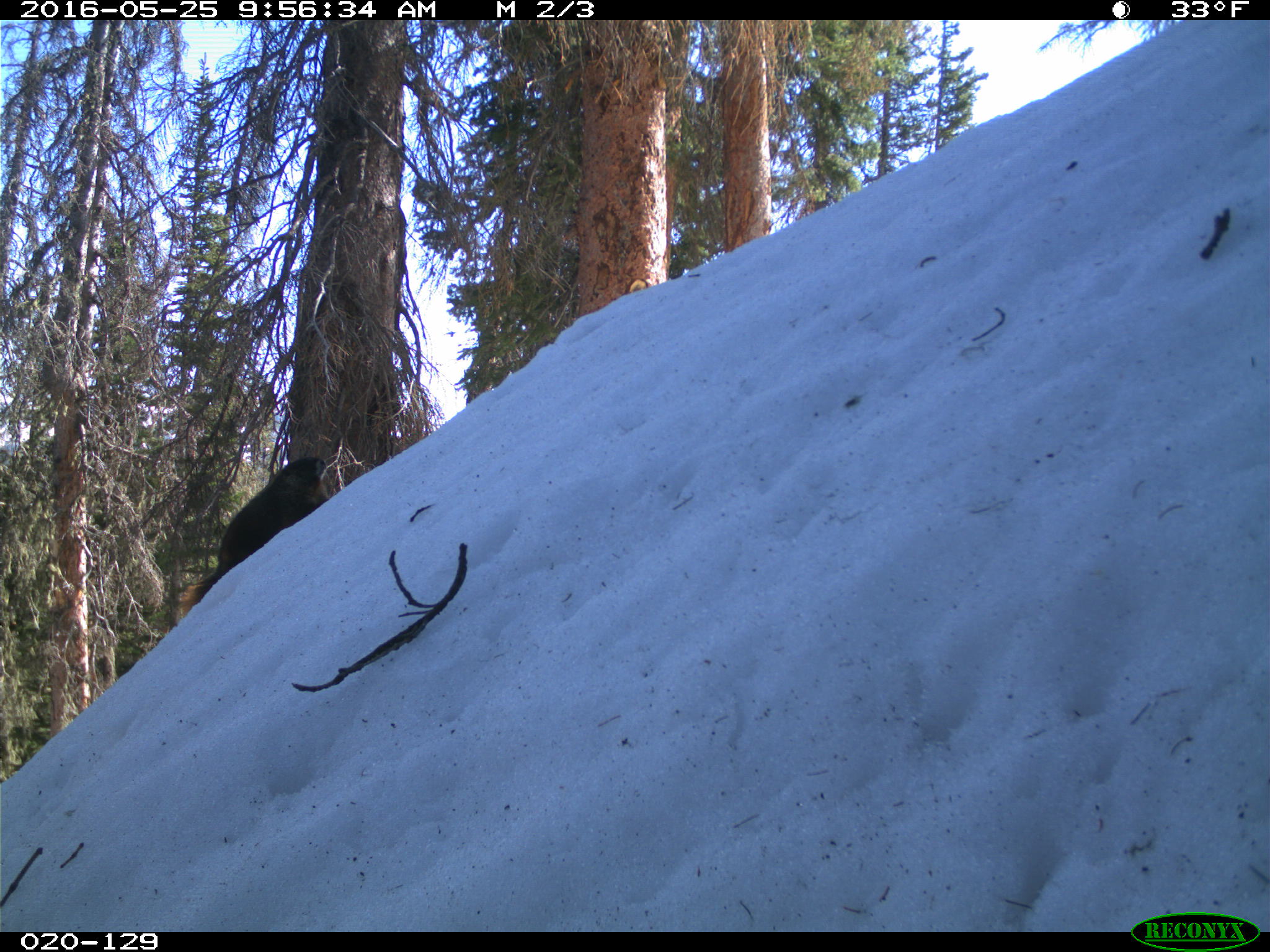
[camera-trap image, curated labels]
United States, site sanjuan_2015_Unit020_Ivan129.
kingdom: Animalia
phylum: Chordata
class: Mammalia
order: Rodentia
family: Sciuridae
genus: Marmota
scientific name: Marmota flaviventris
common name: yellow-bellied marmot